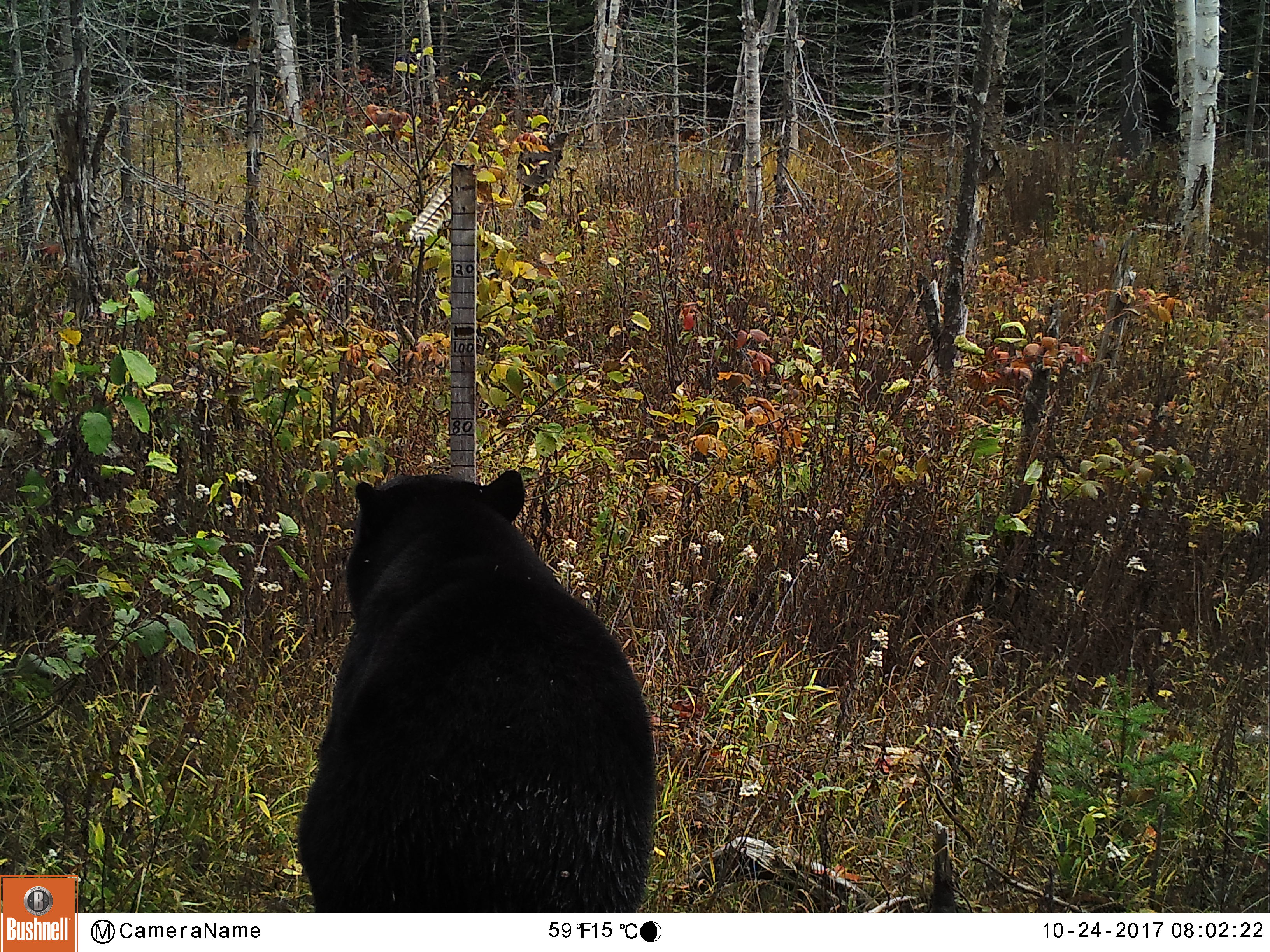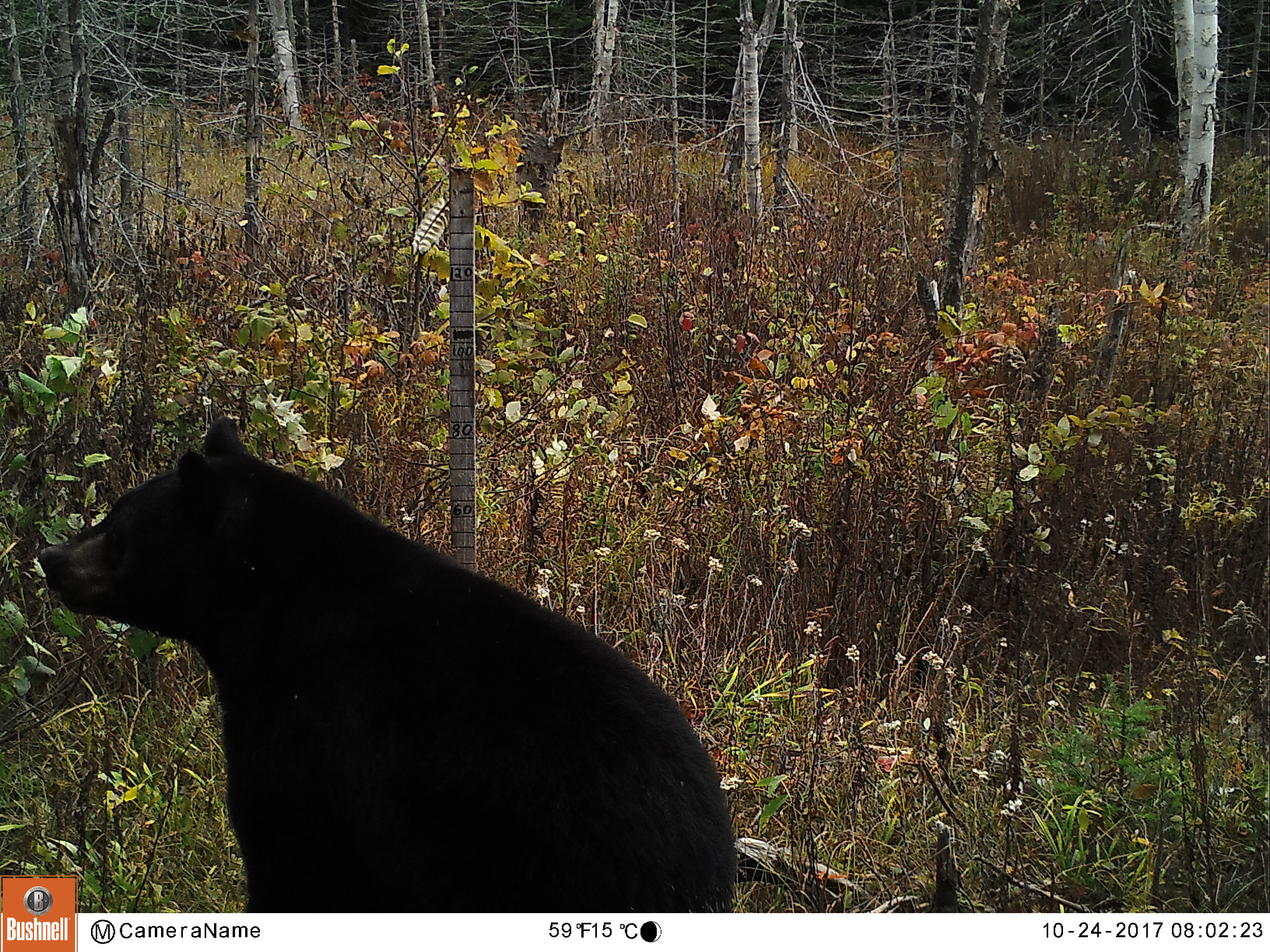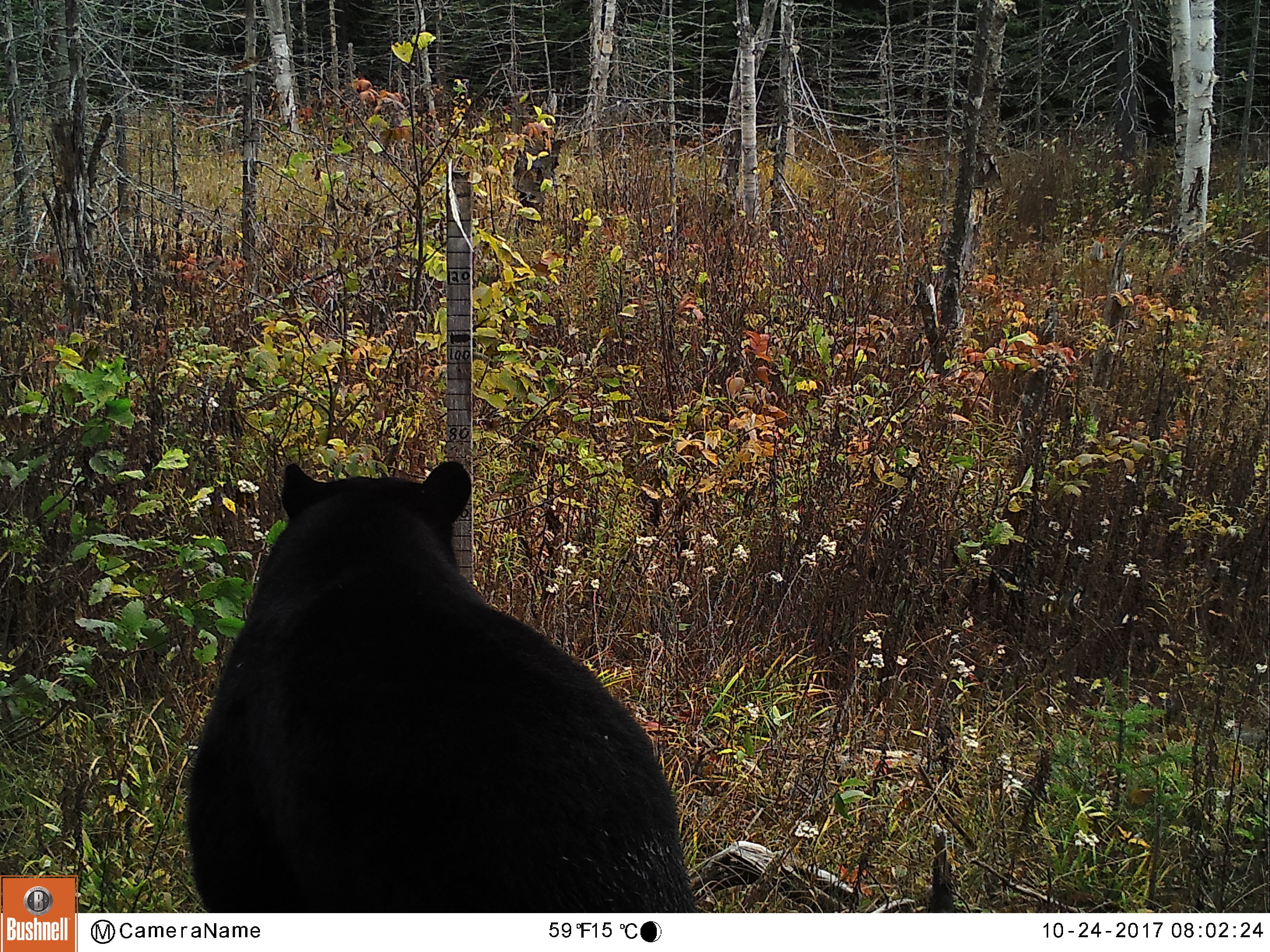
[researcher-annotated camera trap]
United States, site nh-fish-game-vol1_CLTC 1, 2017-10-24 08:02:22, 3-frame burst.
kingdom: Animalia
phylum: Chordata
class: Mammalia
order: Carnivora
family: Ursidae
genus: Ursus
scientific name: Ursus americanus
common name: black bear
Black bear (Ursus americanus).